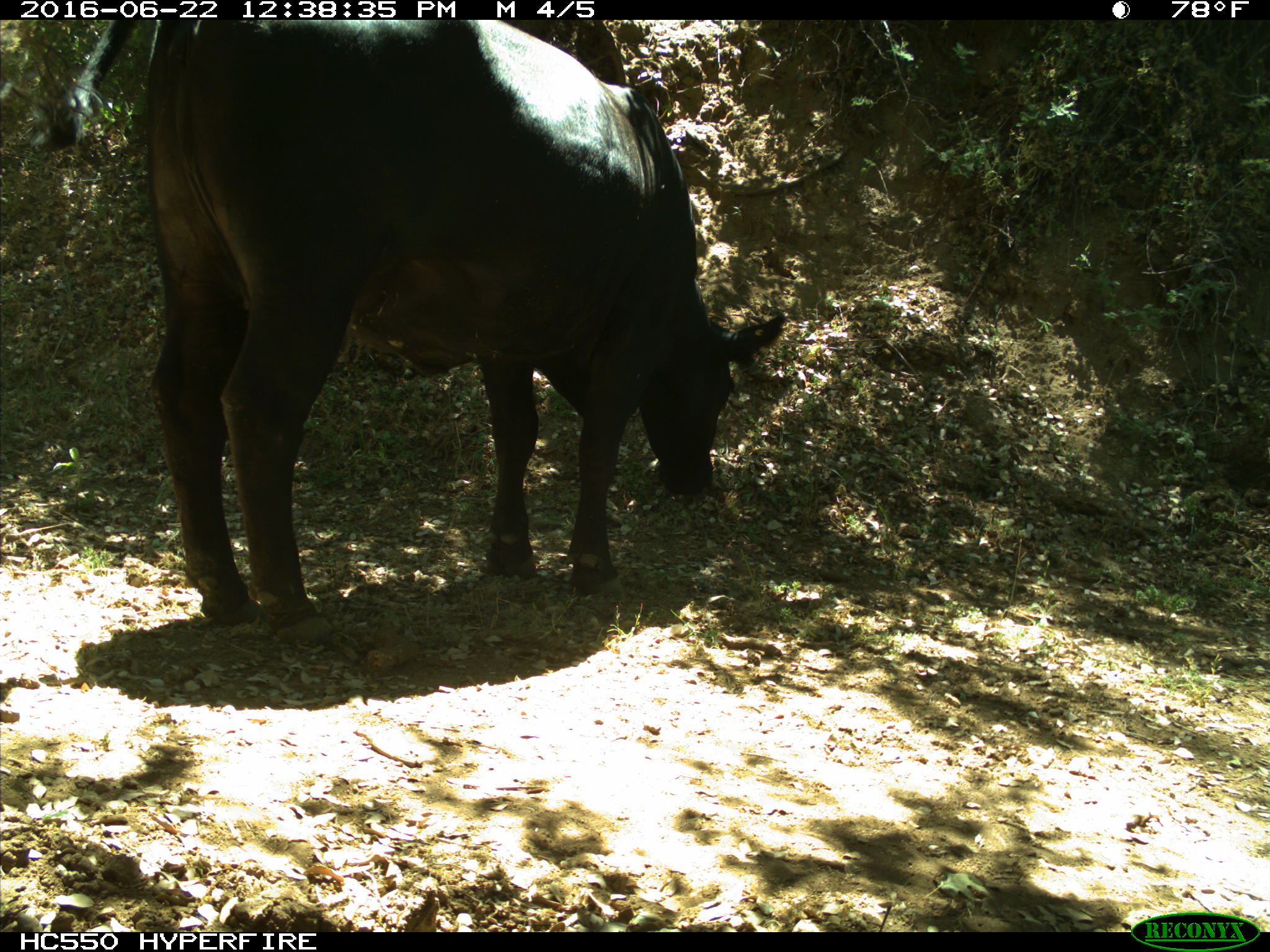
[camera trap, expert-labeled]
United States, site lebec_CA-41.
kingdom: Animalia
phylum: Chordata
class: Mammalia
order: Artiodactyla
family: Bovidae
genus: Bos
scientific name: Bos taurus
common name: domestic cow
Bos taurus (domestic cow).